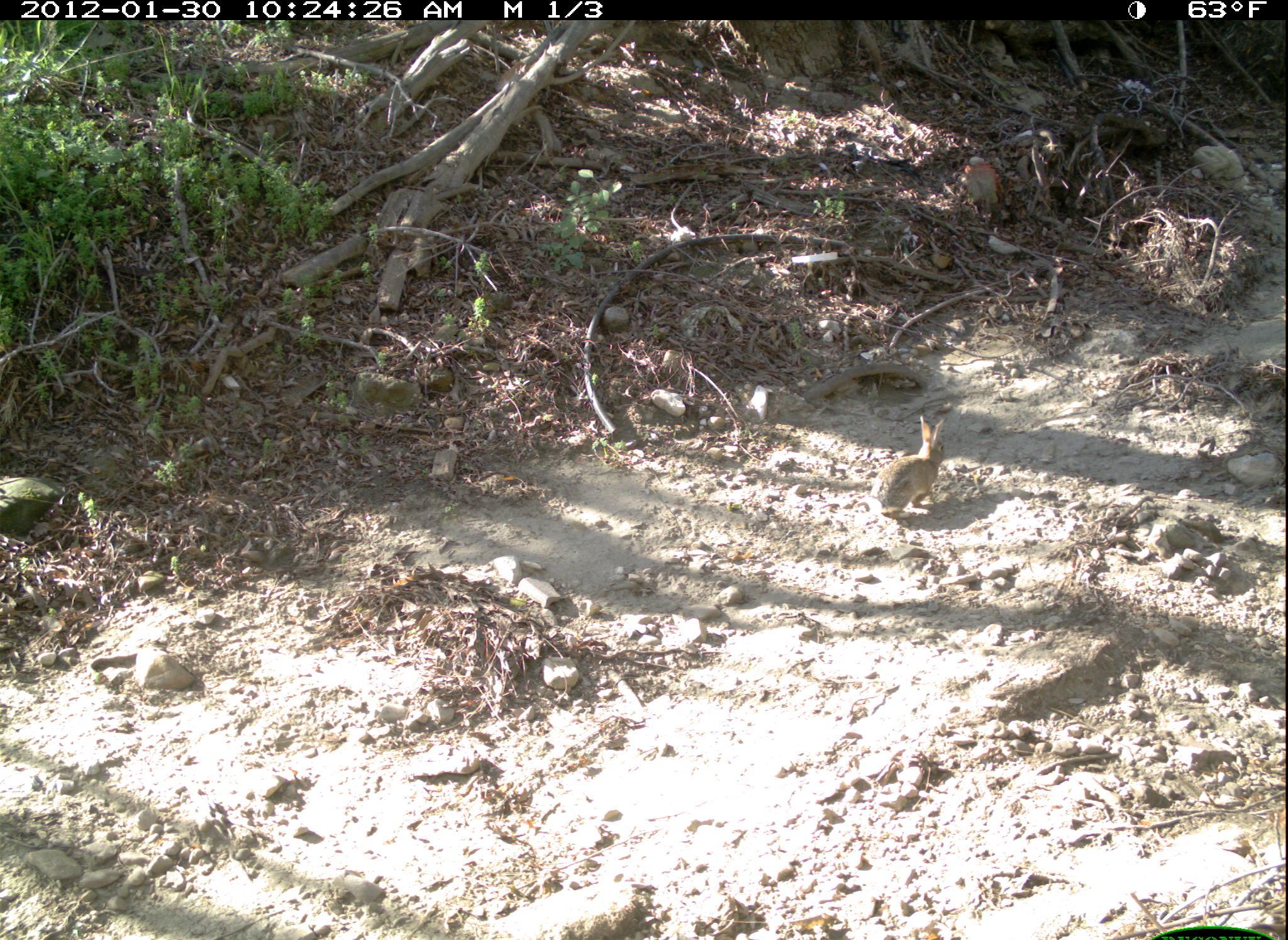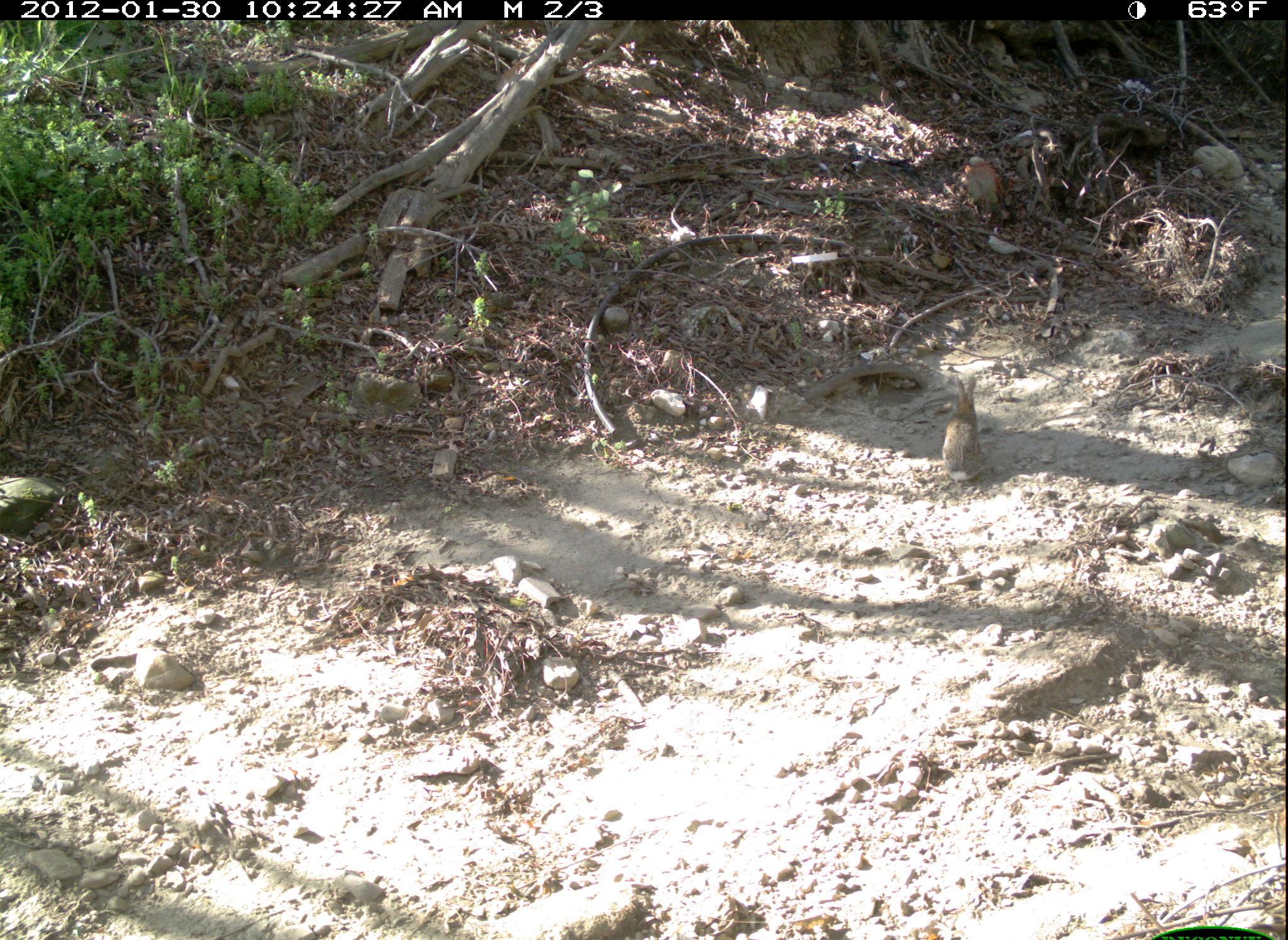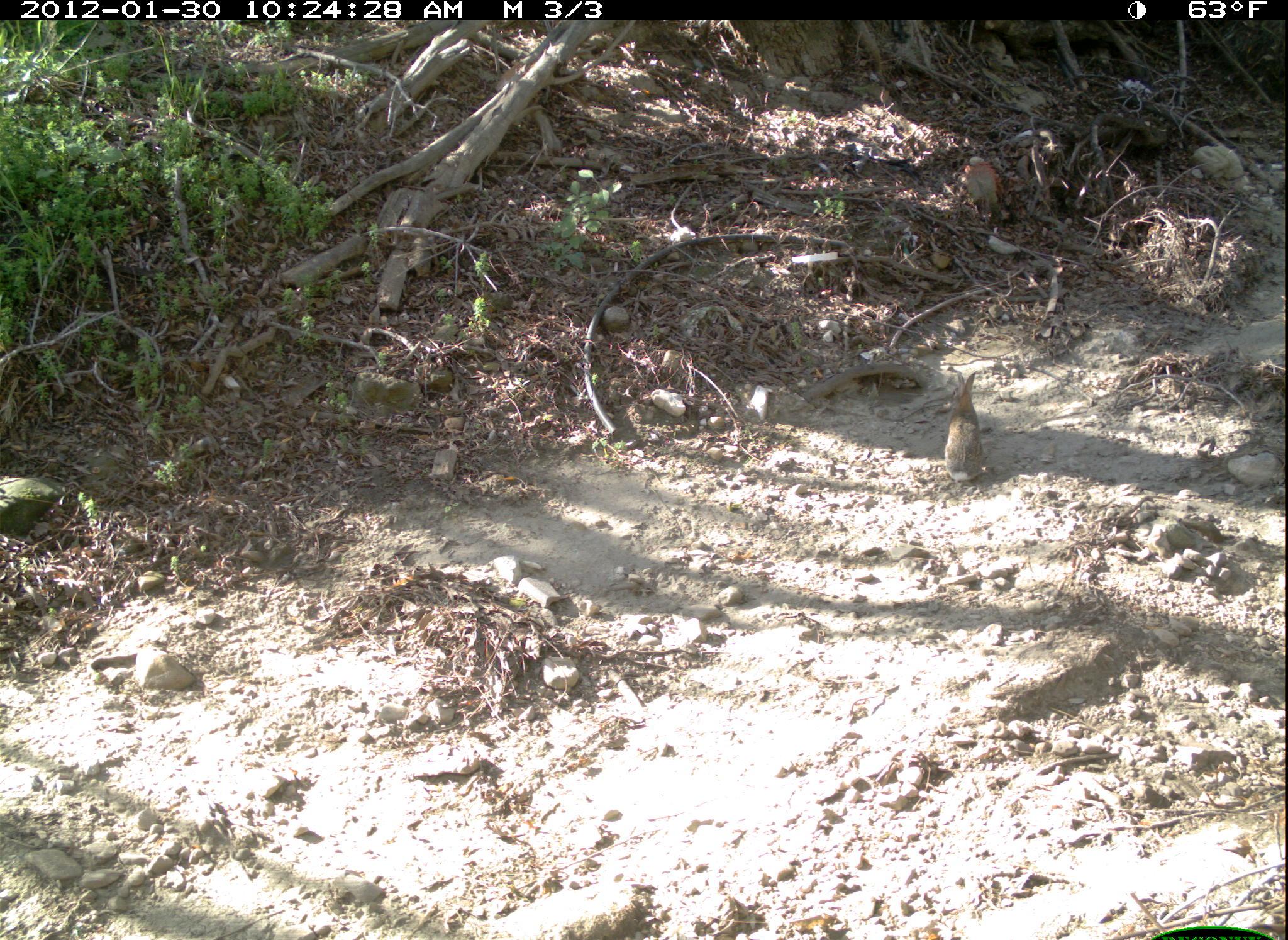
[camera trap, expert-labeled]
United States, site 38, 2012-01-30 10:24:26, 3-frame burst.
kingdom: Animalia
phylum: Chordata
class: Mammalia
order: Lagomorpha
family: Leporidae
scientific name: Leporidae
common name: rabbits and hares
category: rabbit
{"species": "rabbit (rabbits and hares) (Leporidae)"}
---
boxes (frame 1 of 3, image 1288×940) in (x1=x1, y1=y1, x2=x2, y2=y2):
rabbit: (x1=847, y1=391, x2=968, y2=530)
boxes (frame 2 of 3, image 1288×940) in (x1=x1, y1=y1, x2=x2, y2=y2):
rabbit: (x1=921, y1=361, x2=997, y2=493)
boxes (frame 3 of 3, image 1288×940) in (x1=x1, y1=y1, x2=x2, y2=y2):
rabbit: (x1=929, y1=351, x2=1000, y2=488)